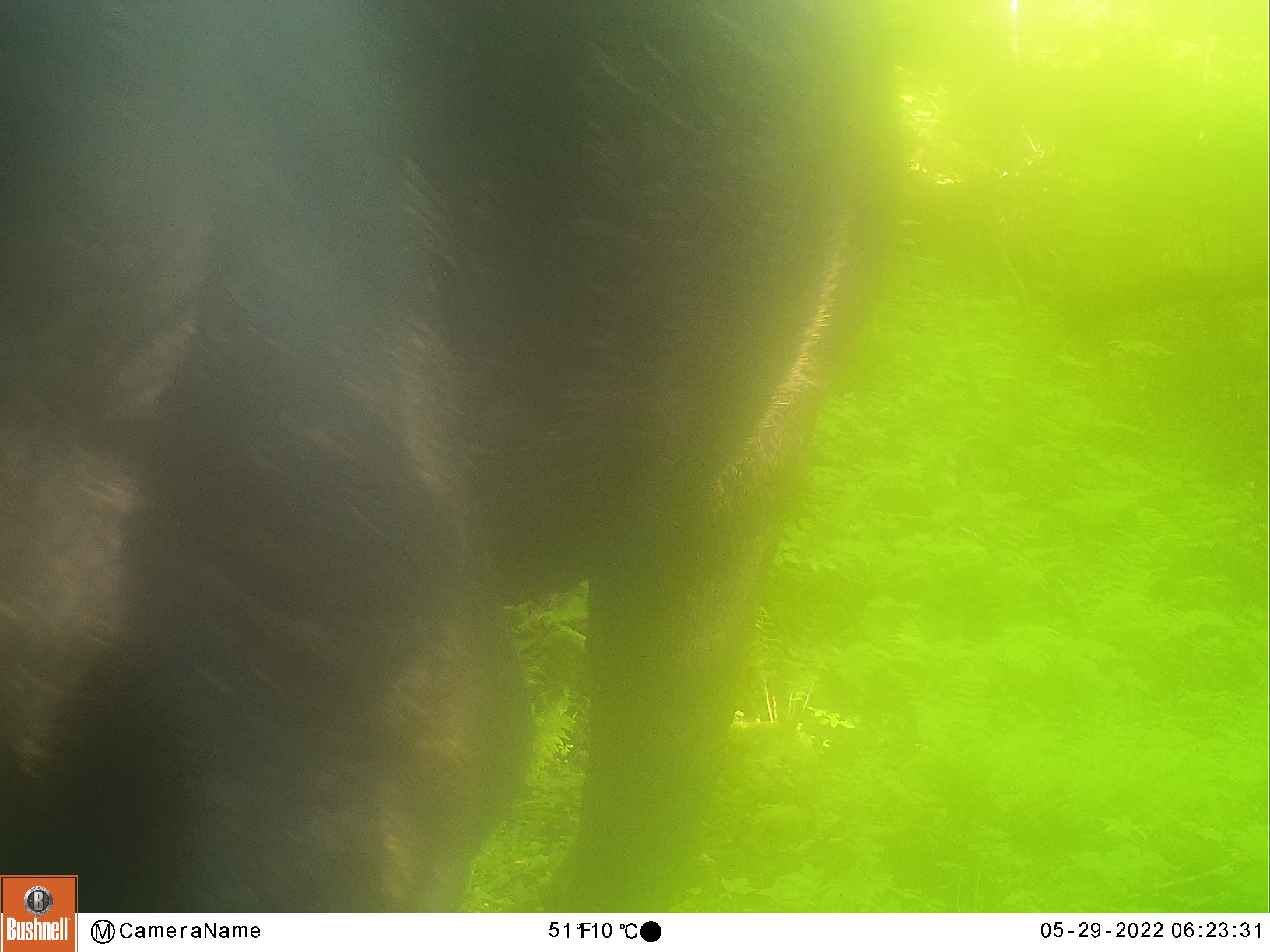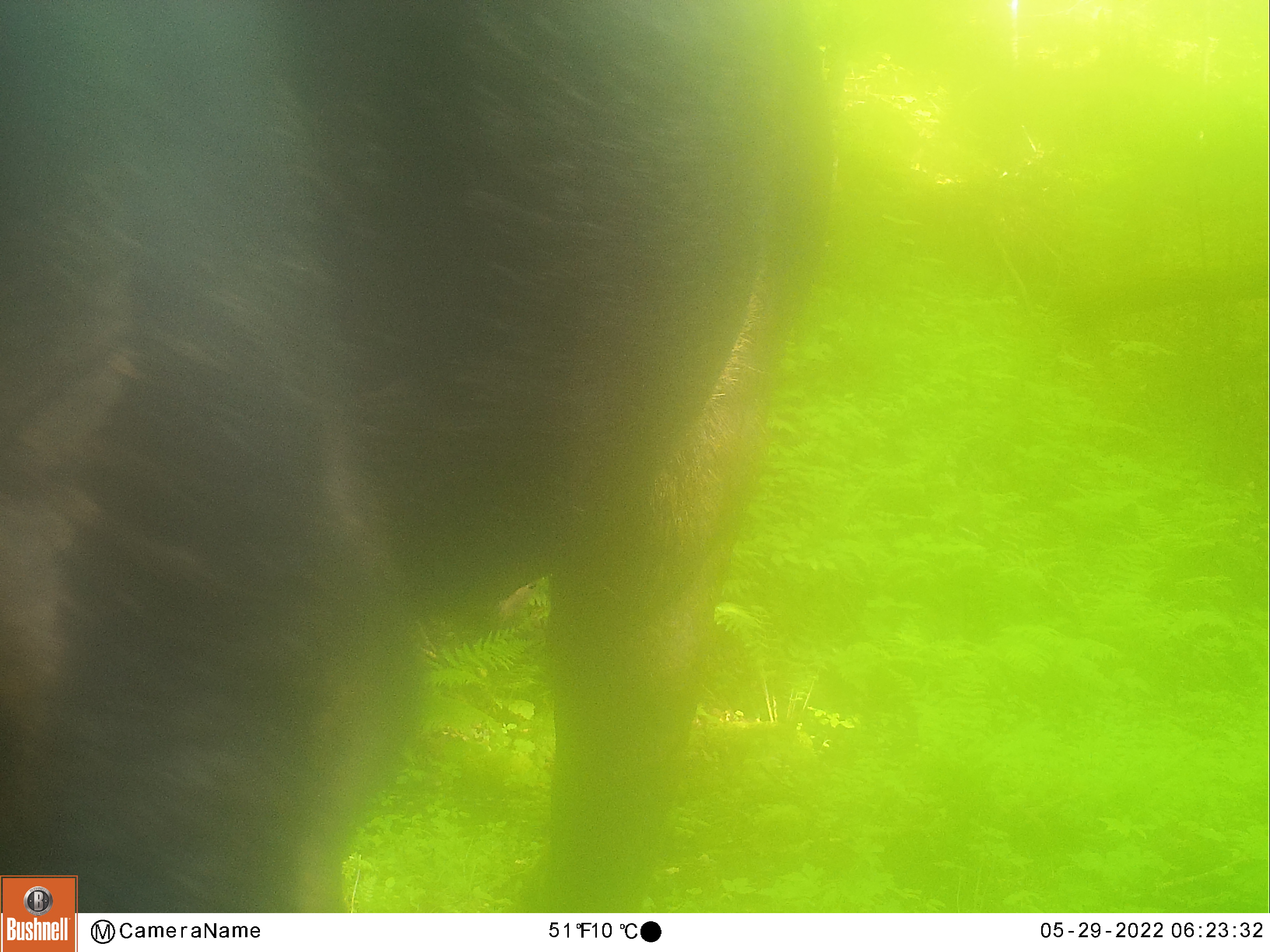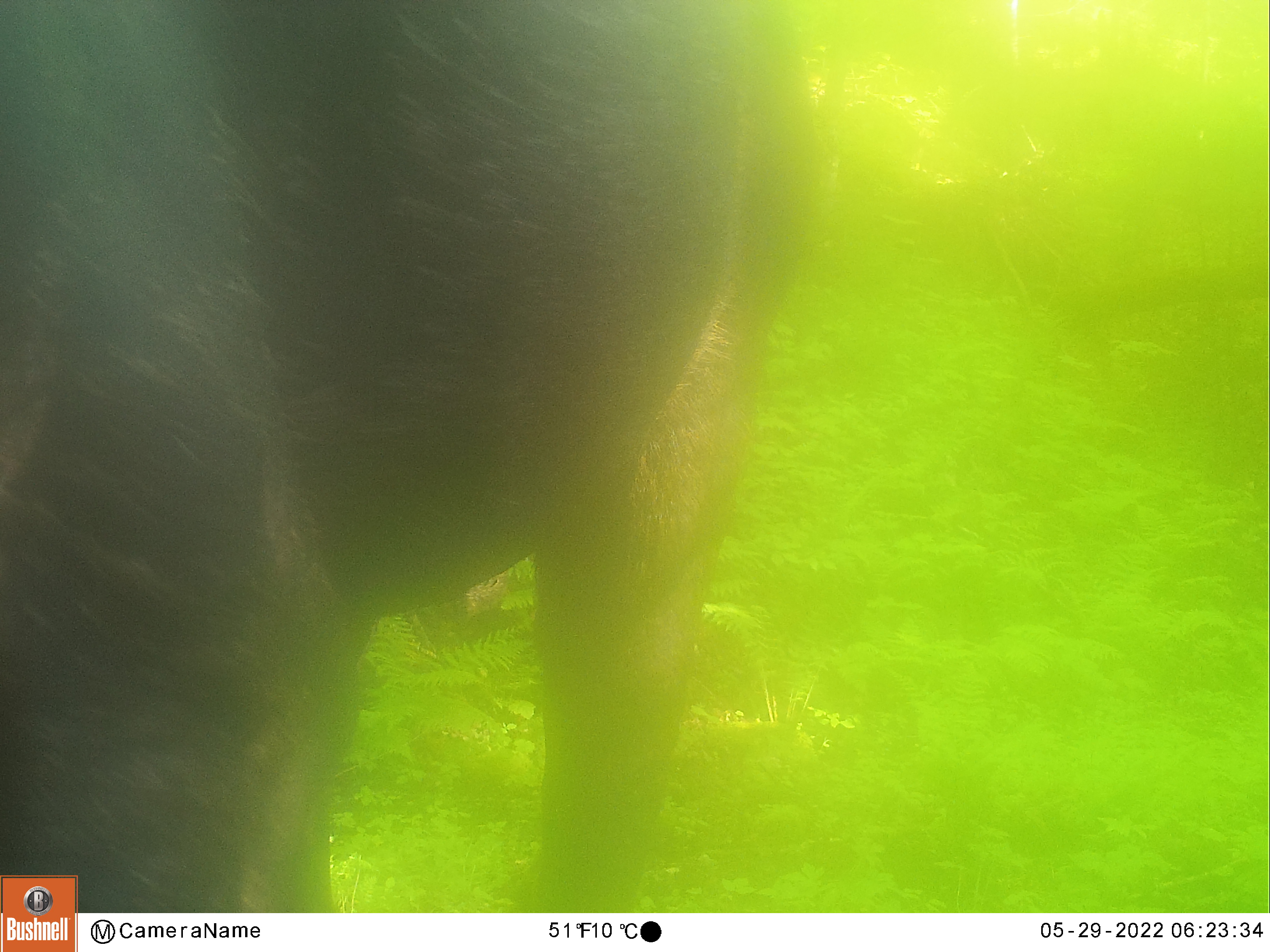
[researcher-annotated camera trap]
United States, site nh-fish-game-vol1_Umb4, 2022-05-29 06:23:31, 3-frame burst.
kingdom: Animalia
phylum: Chordata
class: Mammalia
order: Artiodactyla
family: Cervidae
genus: Alces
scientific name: Alces alces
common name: moose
Moose (Alces alces).